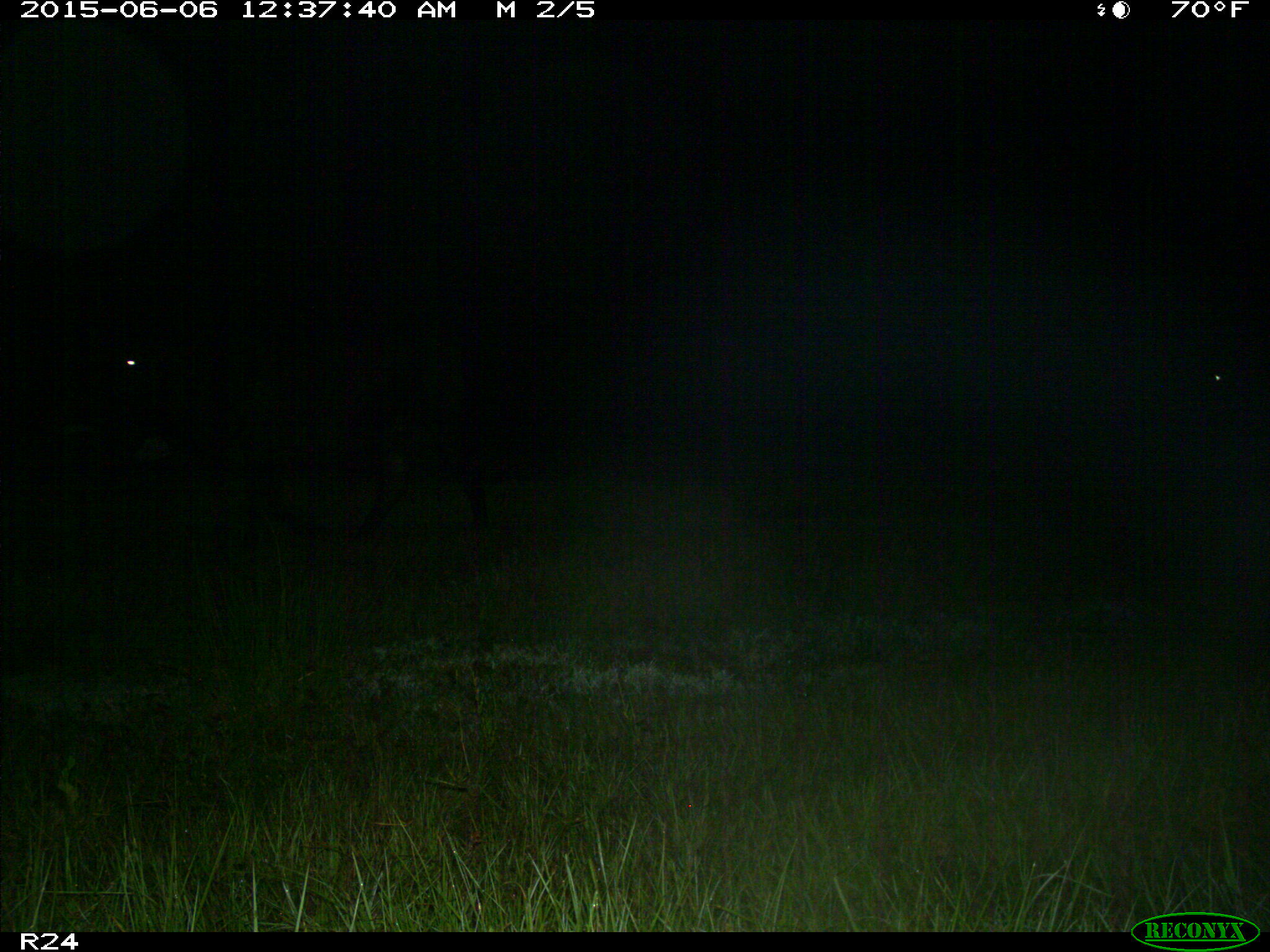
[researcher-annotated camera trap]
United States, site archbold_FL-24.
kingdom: Animalia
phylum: Chordata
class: Mammalia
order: Artiodactyla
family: Bovidae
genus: Bos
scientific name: Bos taurus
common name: domestic cow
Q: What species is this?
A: Bos taurus (domestic cow).